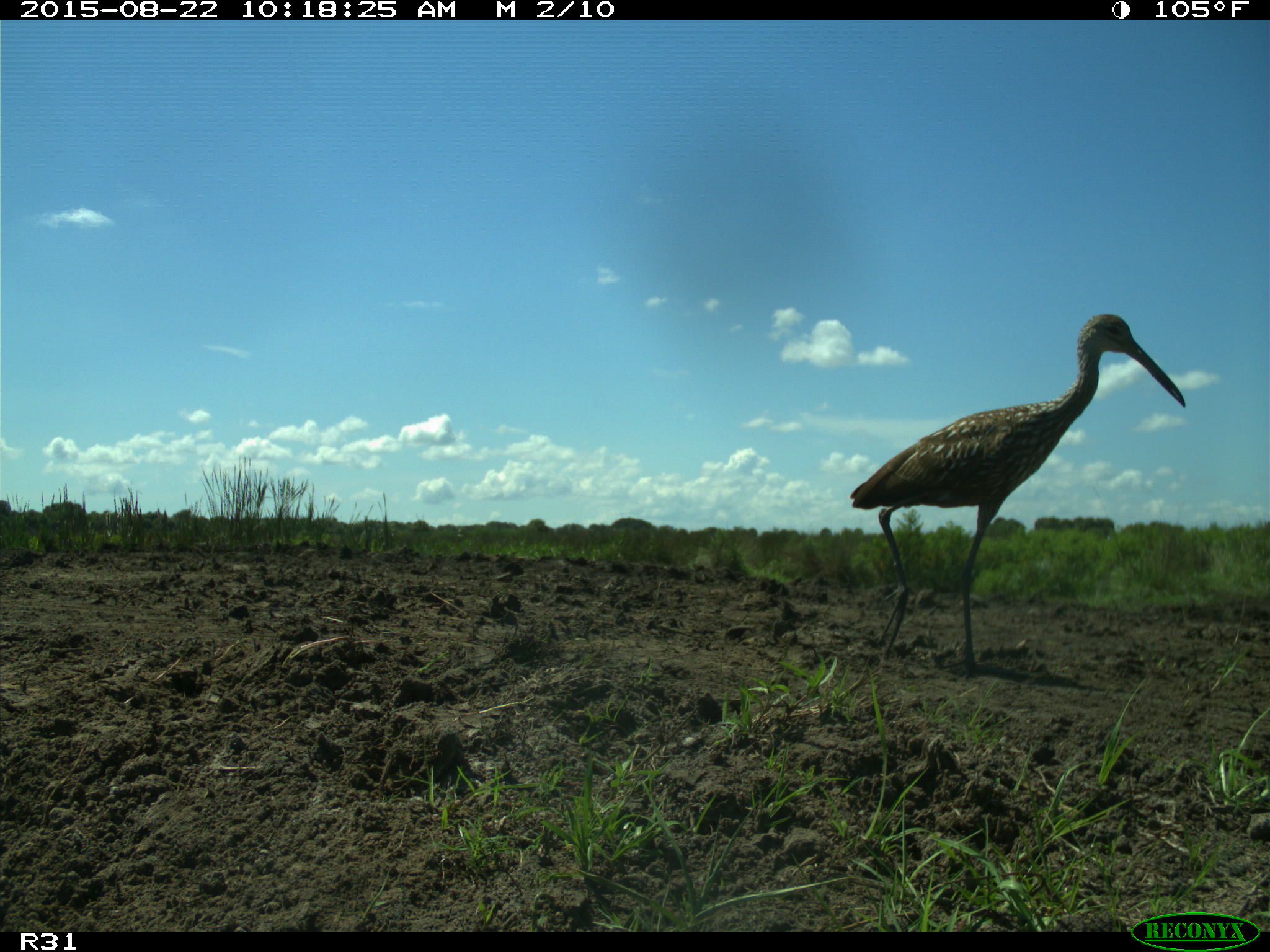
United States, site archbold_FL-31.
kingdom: Animalia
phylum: Chordata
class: Aves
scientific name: Aves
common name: birds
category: unidentified bird